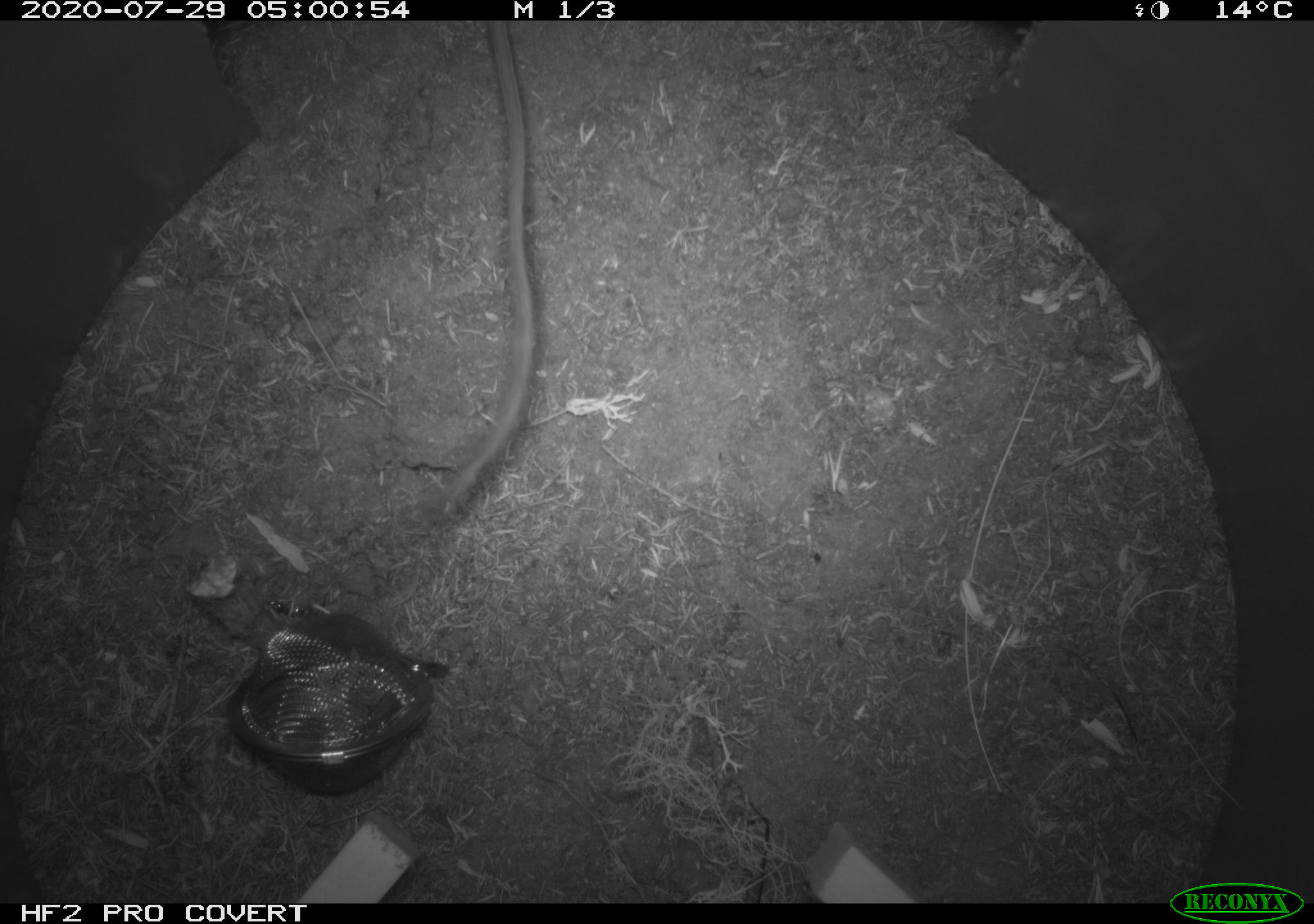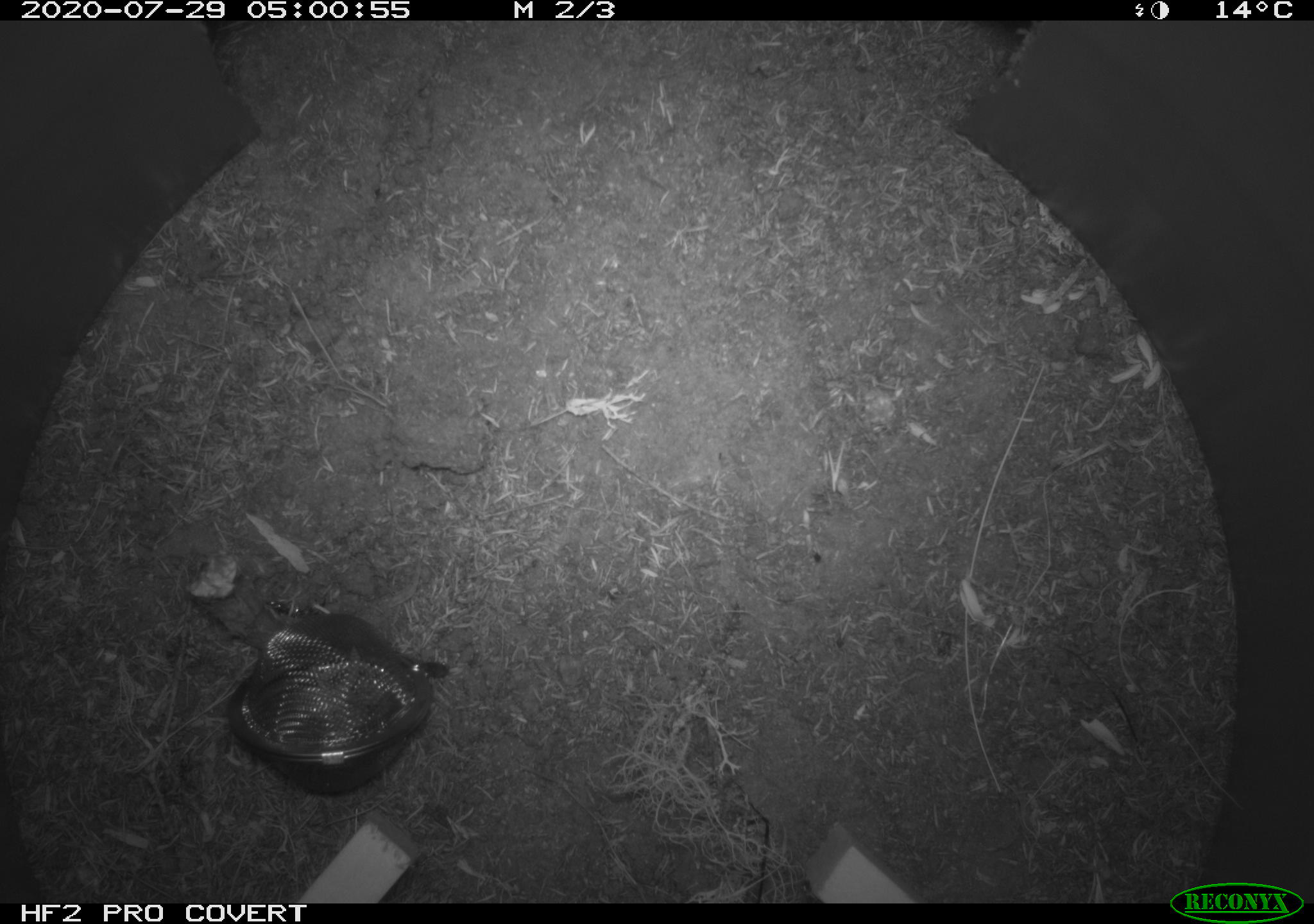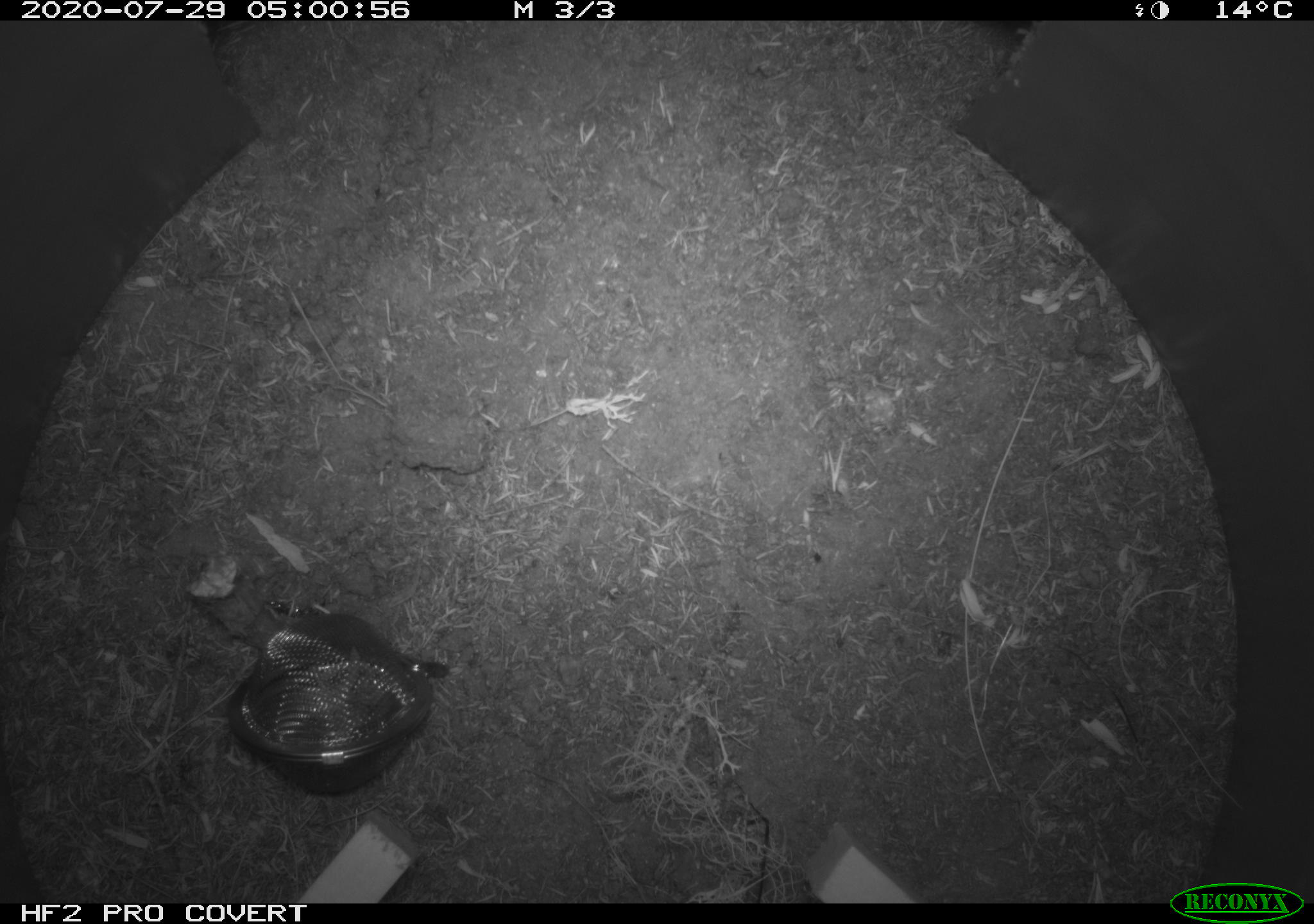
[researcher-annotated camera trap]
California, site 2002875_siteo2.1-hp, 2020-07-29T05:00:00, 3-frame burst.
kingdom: Animalia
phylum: Chordata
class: Mammalia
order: Rodentia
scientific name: Rodentia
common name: rodent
Rodent (Rodentia).